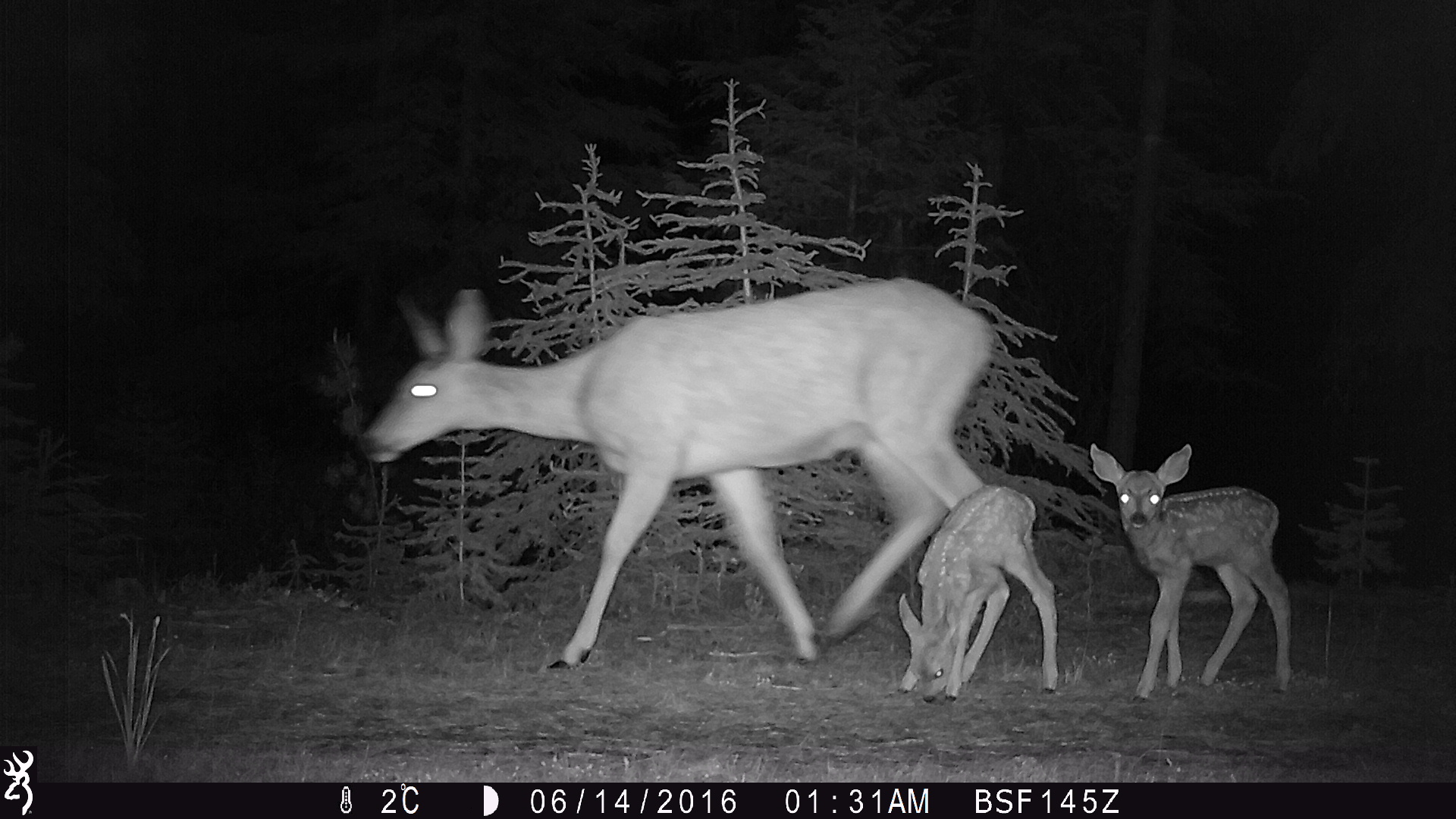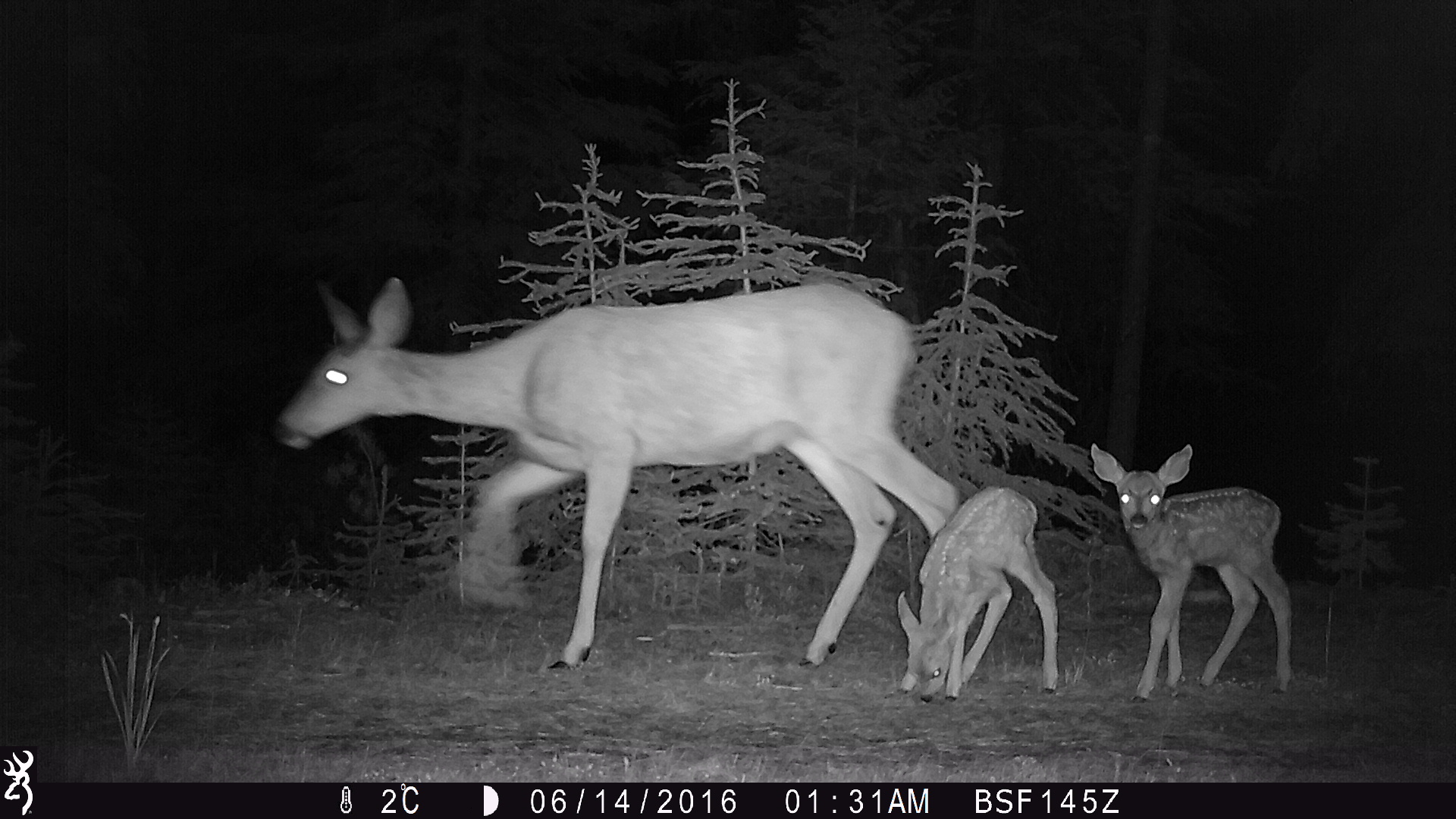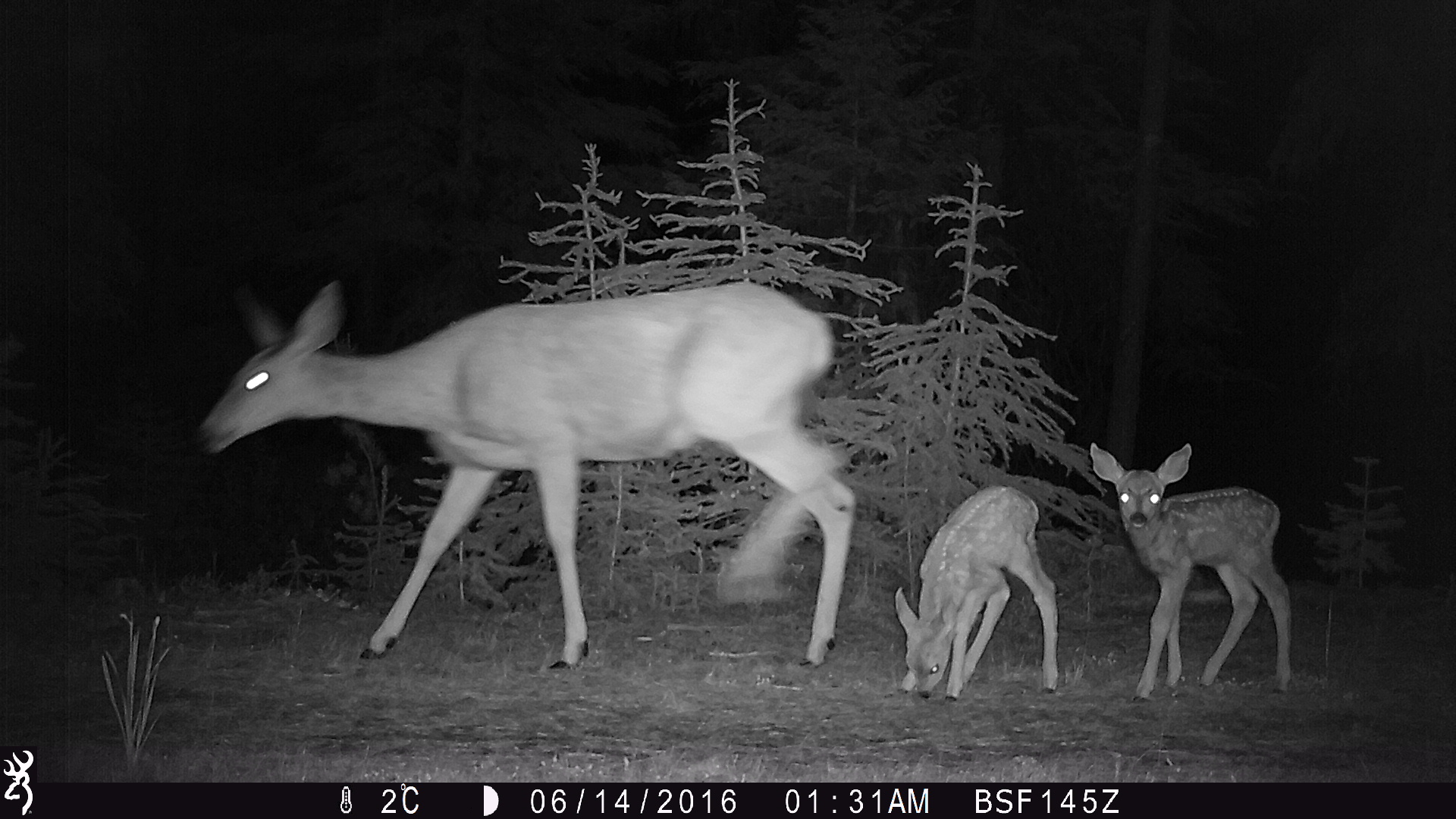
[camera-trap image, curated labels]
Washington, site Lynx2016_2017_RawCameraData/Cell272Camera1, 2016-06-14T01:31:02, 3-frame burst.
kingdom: Animalia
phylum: Chordata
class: Mammalia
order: Artiodactyla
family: Cervidae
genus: Odocoileus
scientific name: Odocoileus hemionus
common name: mule deer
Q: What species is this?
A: Odocoileus hemionus (mule deer).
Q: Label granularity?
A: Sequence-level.